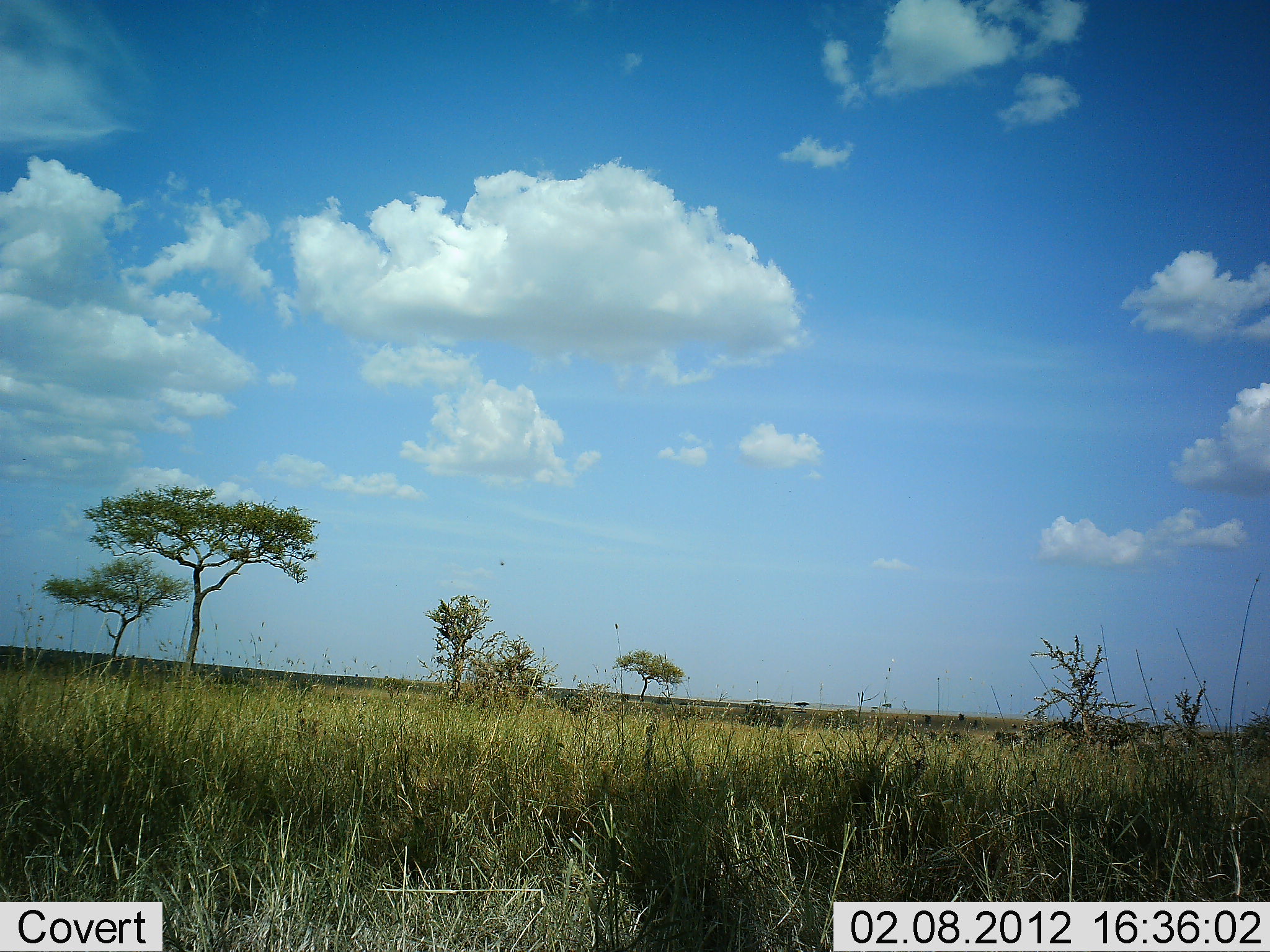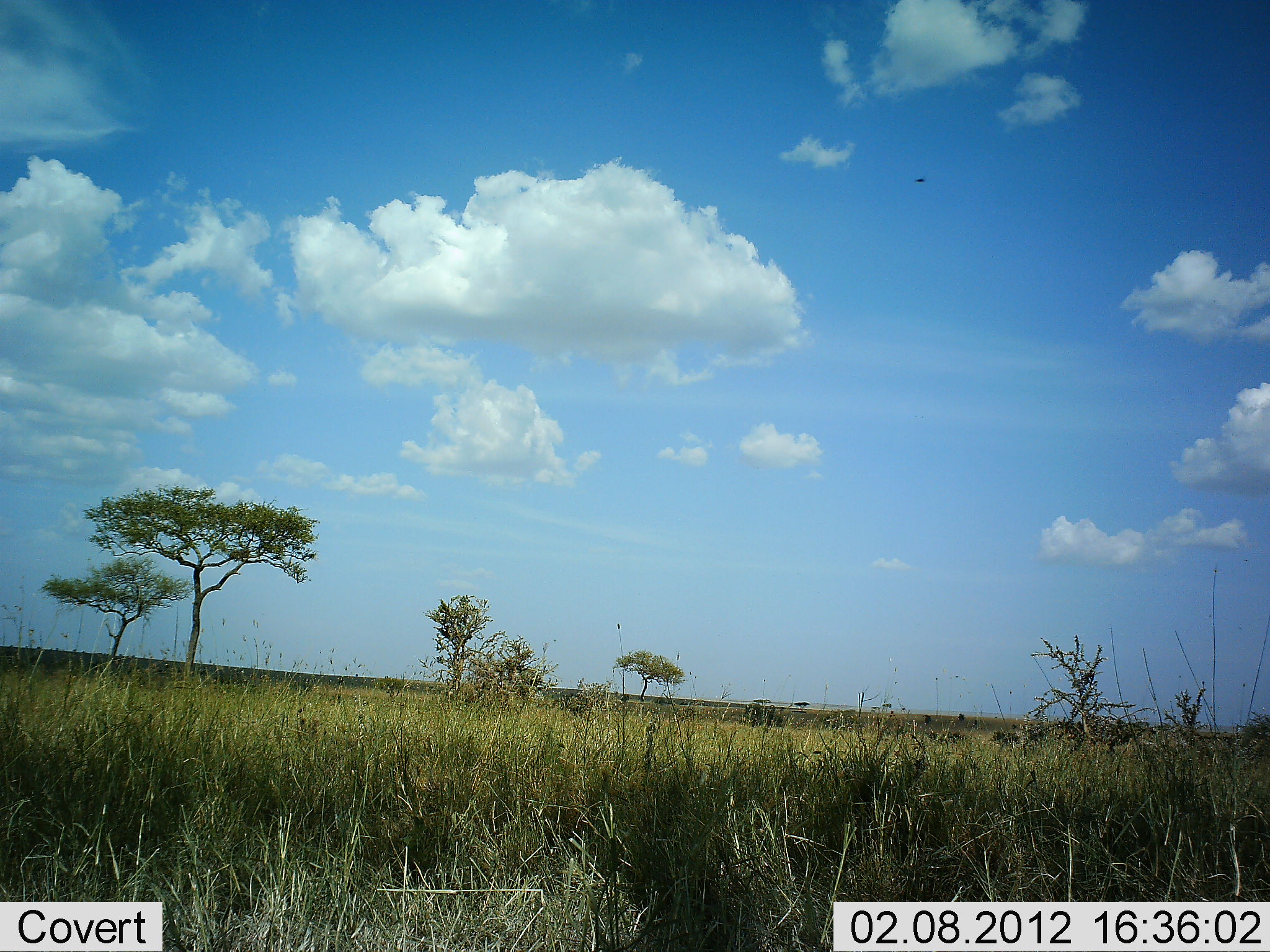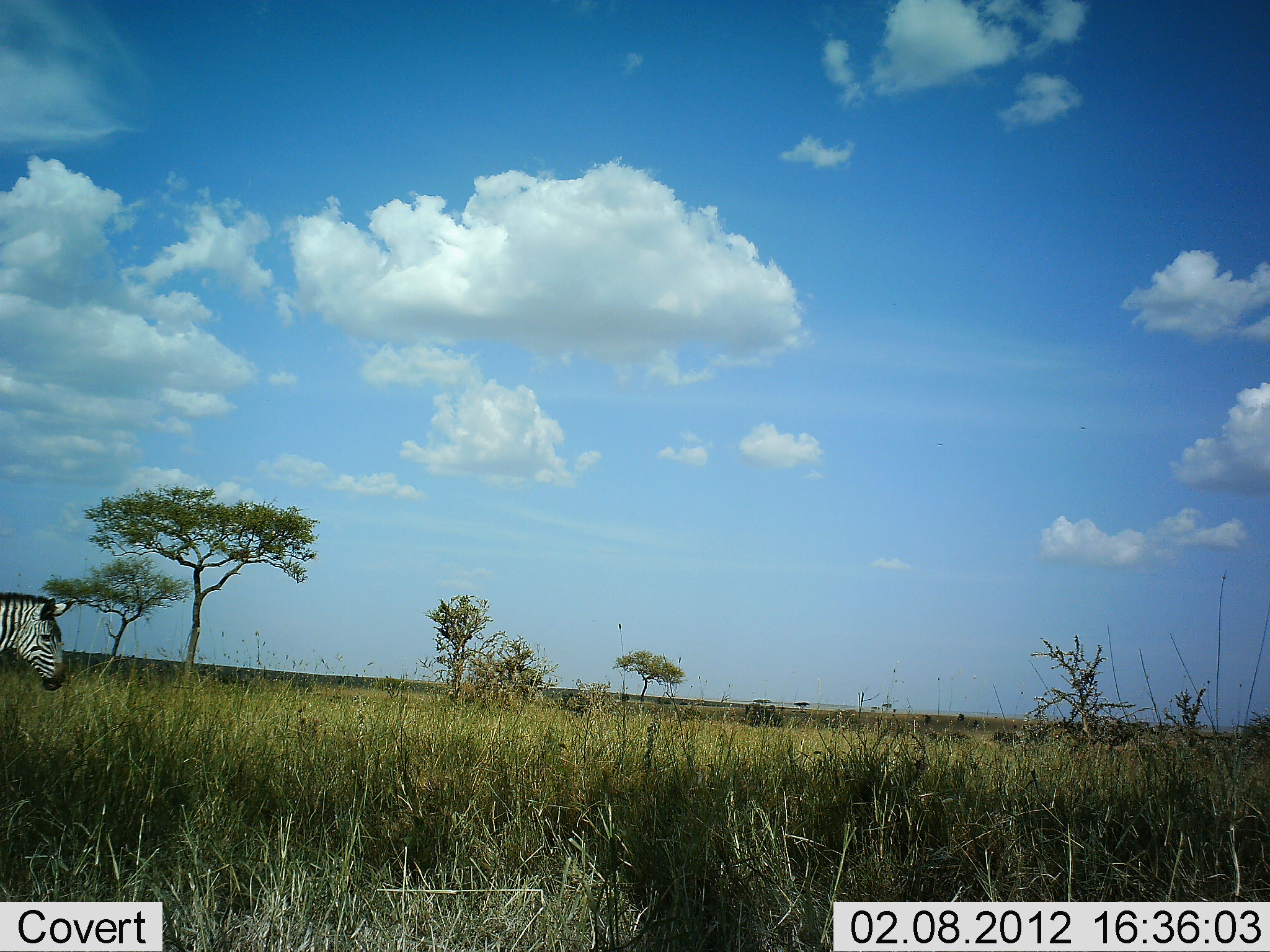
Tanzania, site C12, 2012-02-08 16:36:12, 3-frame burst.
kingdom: Animalia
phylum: Chordata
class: Mammalia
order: Perissodactyla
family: Equidae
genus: Equus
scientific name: Equus quagga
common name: plains zebra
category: zebra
Zebra (plains zebra) (Equus quagga), count 1. Behavior (volunteer vote fractions): standing 7%, resting 0%, moving 100%, interacting 0%. Young present (vote fraction): 0%. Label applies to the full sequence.